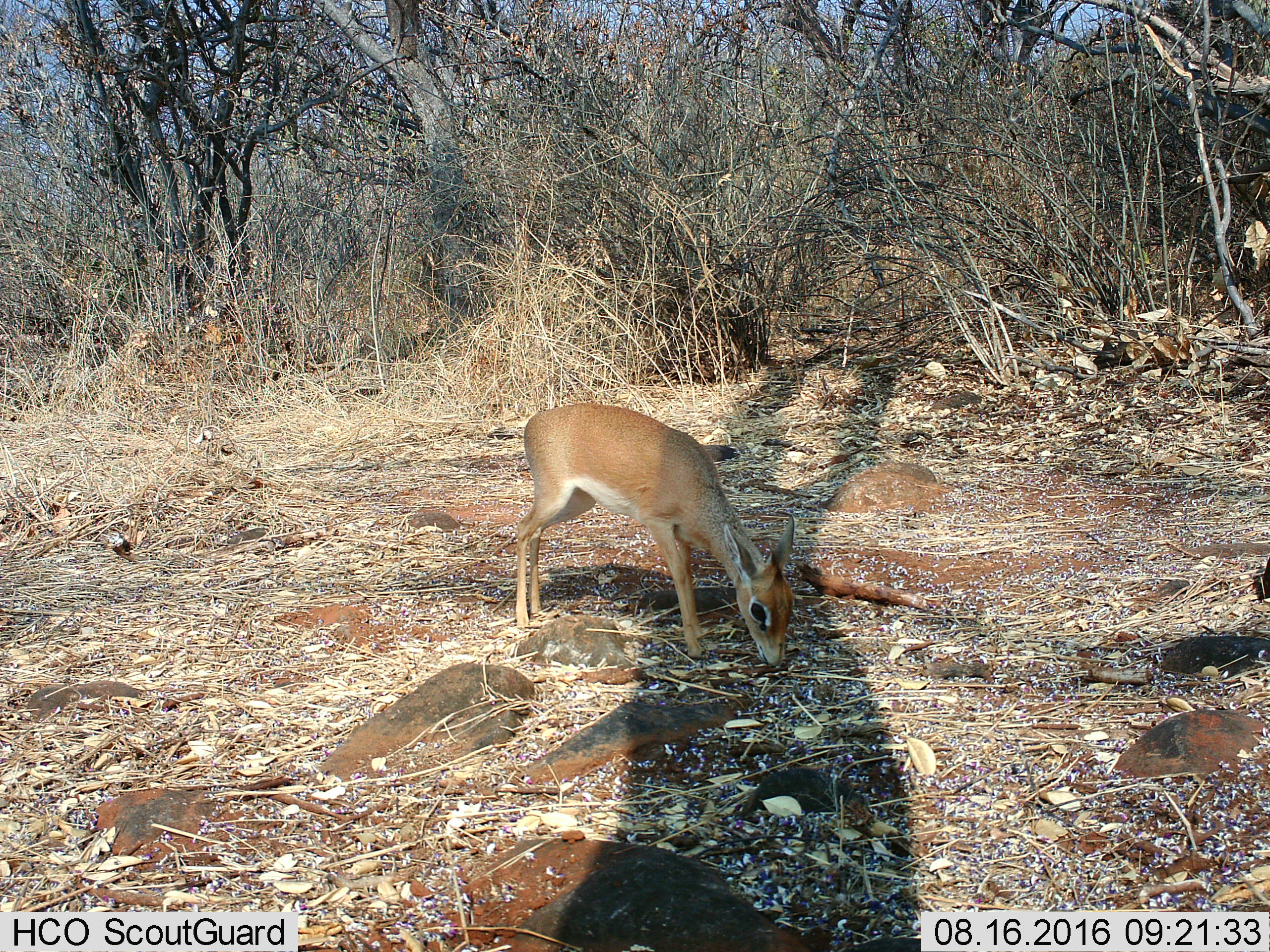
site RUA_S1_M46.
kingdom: Animalia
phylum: Chordata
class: Mammalia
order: Artiodactyla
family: Bovidae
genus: Madoqua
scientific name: Madoqua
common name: dik-dik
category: dikdik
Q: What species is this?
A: Dikdik (dik-dik) (Madoqua).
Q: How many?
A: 1.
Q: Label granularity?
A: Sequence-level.